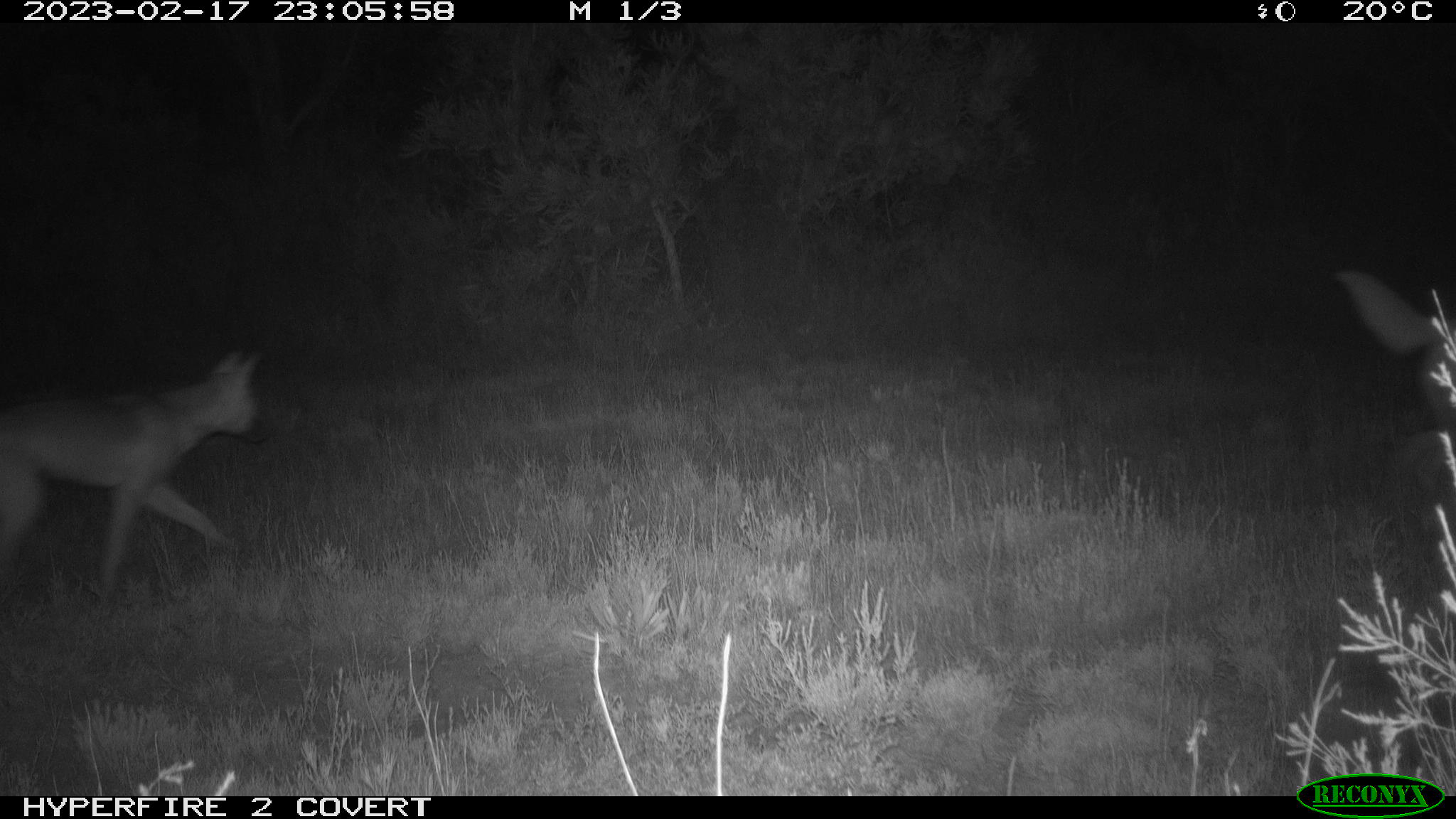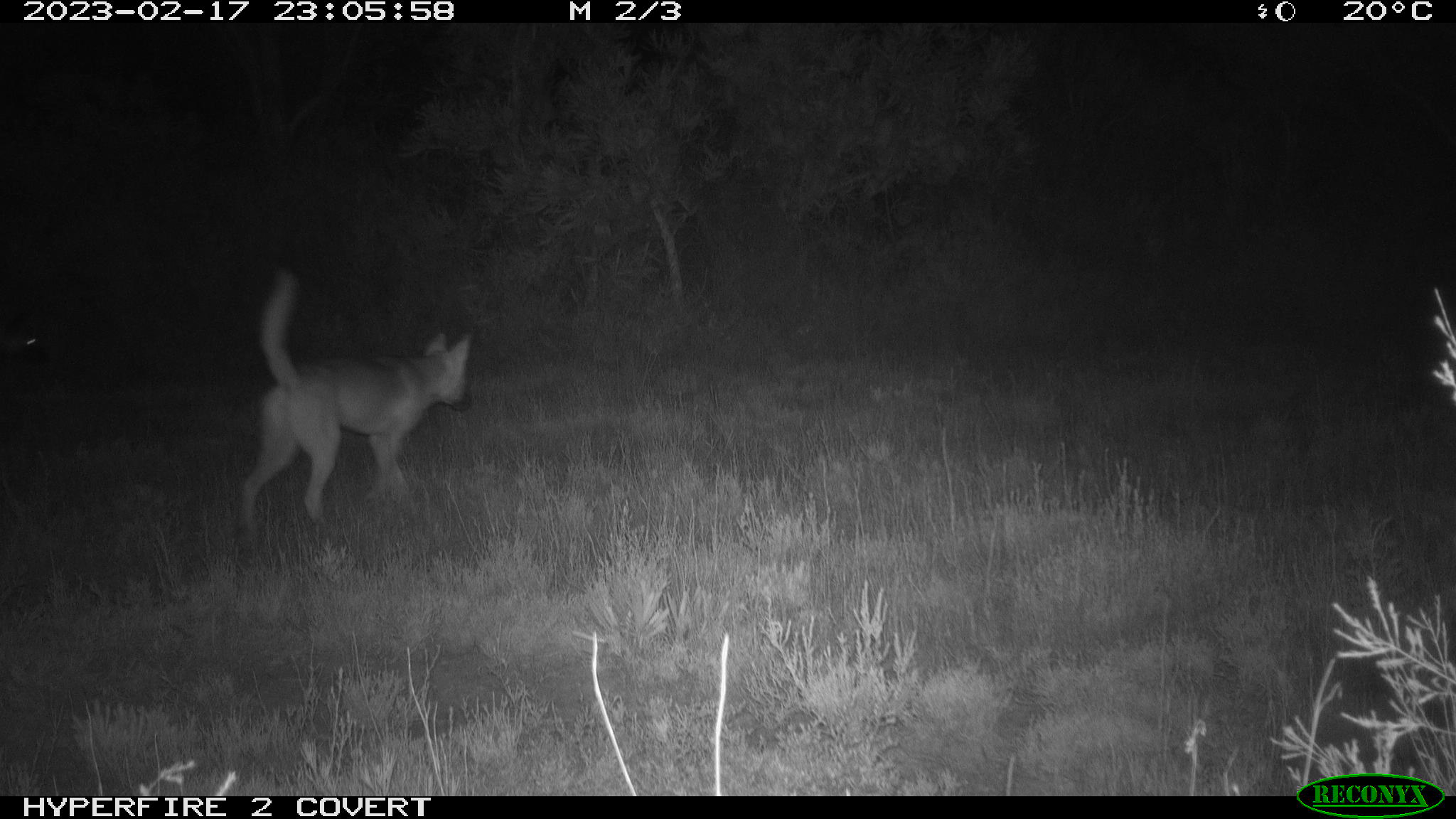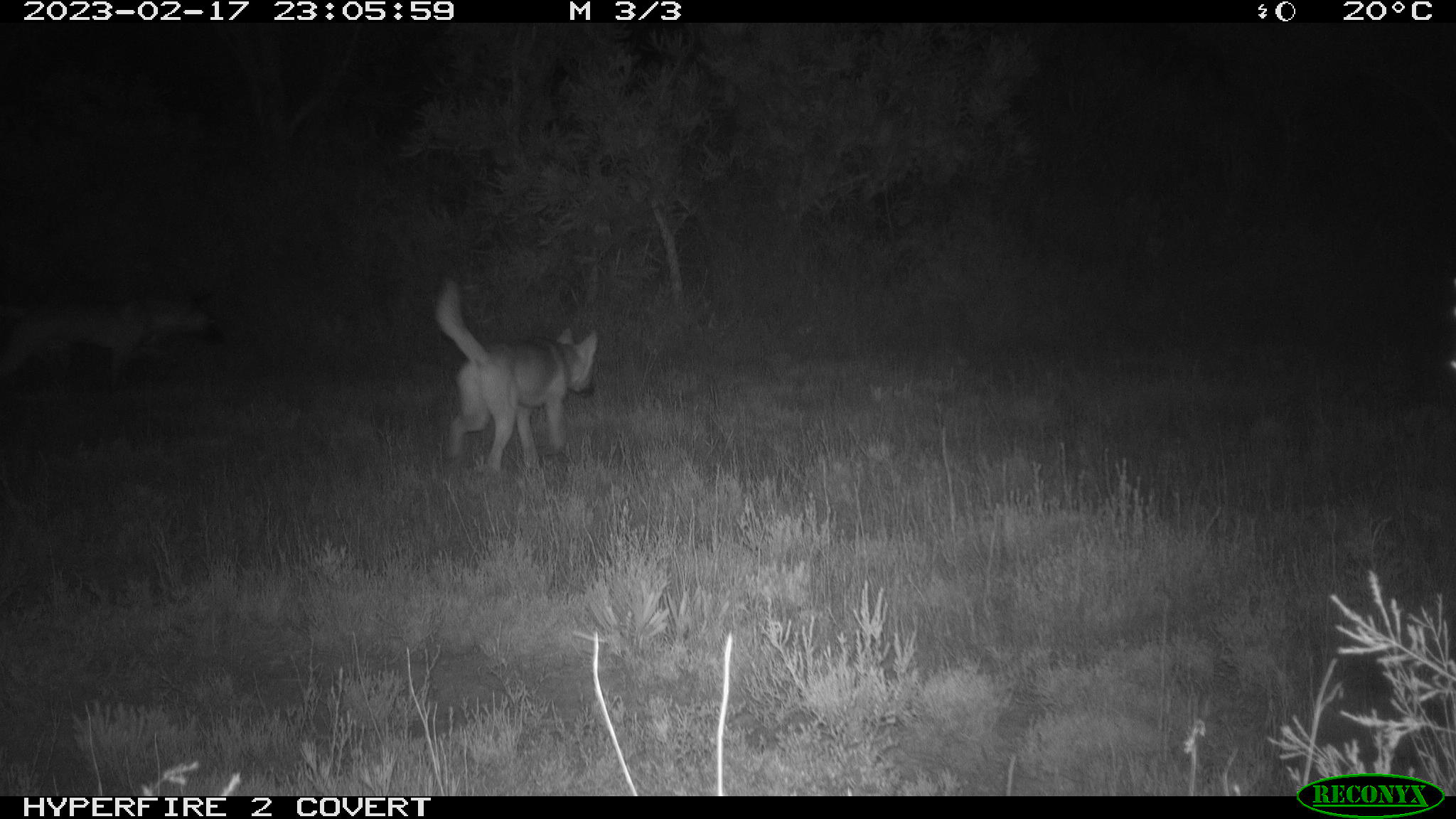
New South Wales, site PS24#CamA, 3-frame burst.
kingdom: Animalia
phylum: Chordata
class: Mammalia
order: Carnivora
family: Canidae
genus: Canis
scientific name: Canis familiaris dingo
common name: dingo